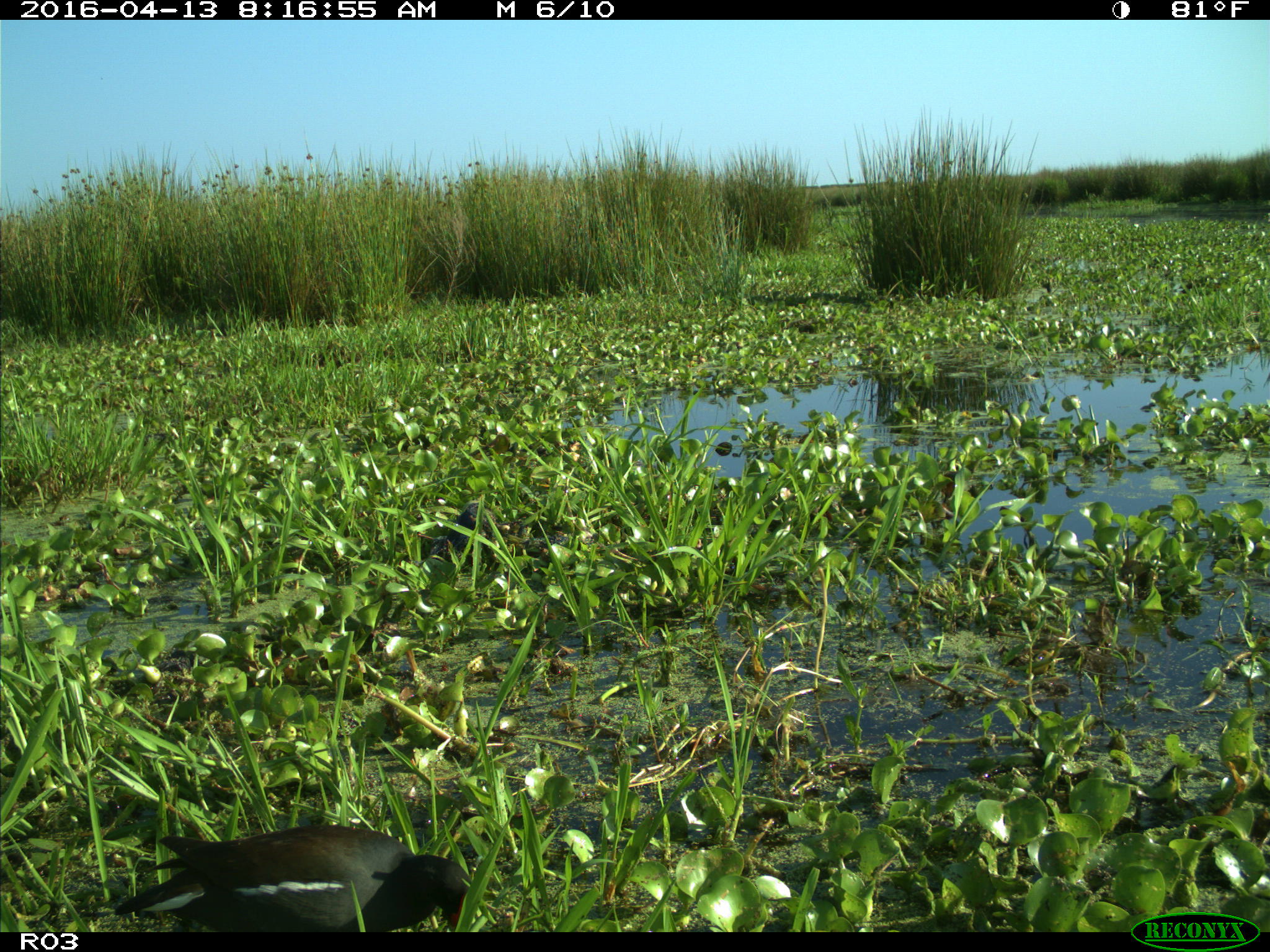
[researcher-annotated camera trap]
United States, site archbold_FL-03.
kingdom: Animalia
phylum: Chordata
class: Aves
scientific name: Aves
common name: birds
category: unidentified bird